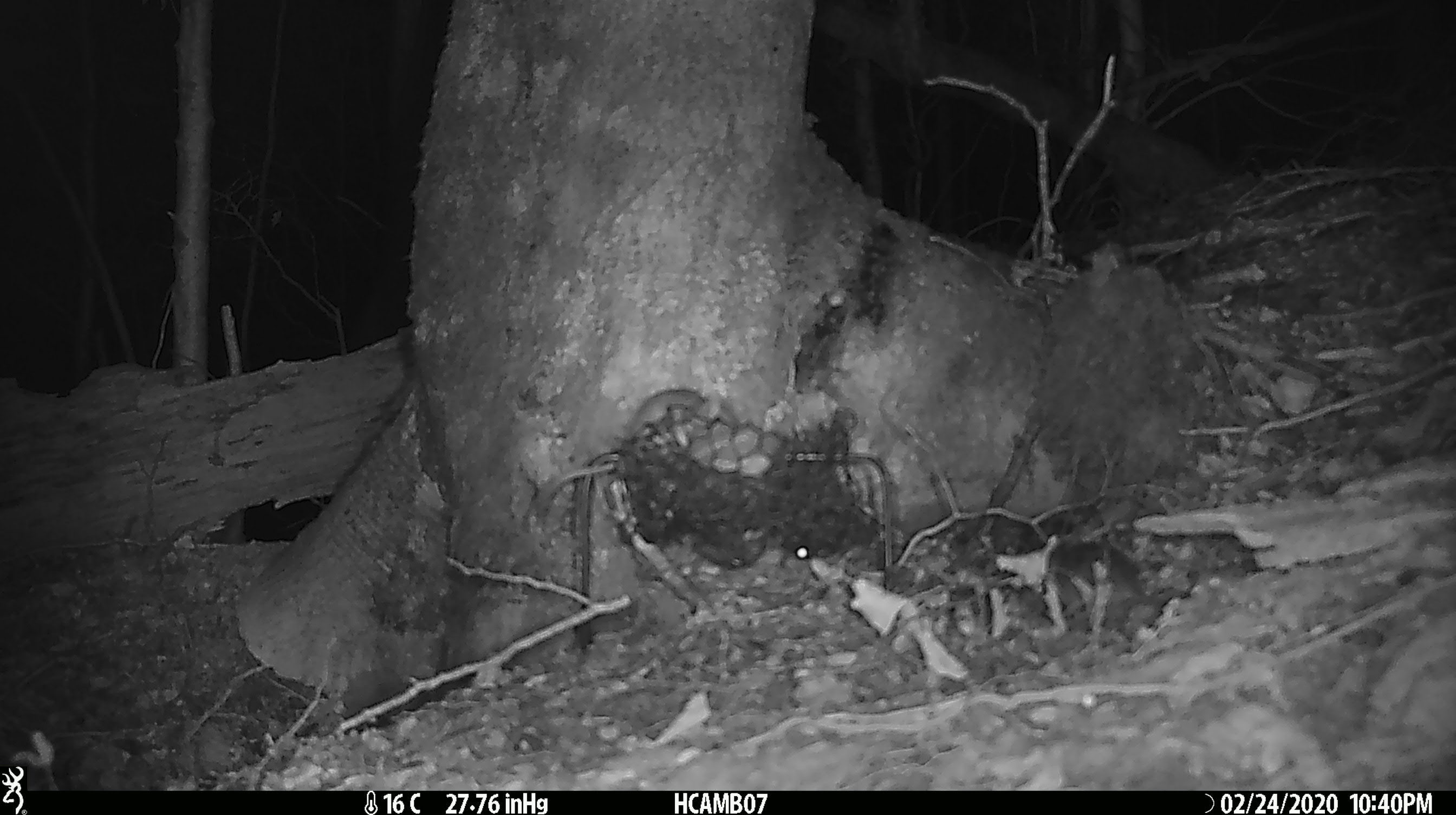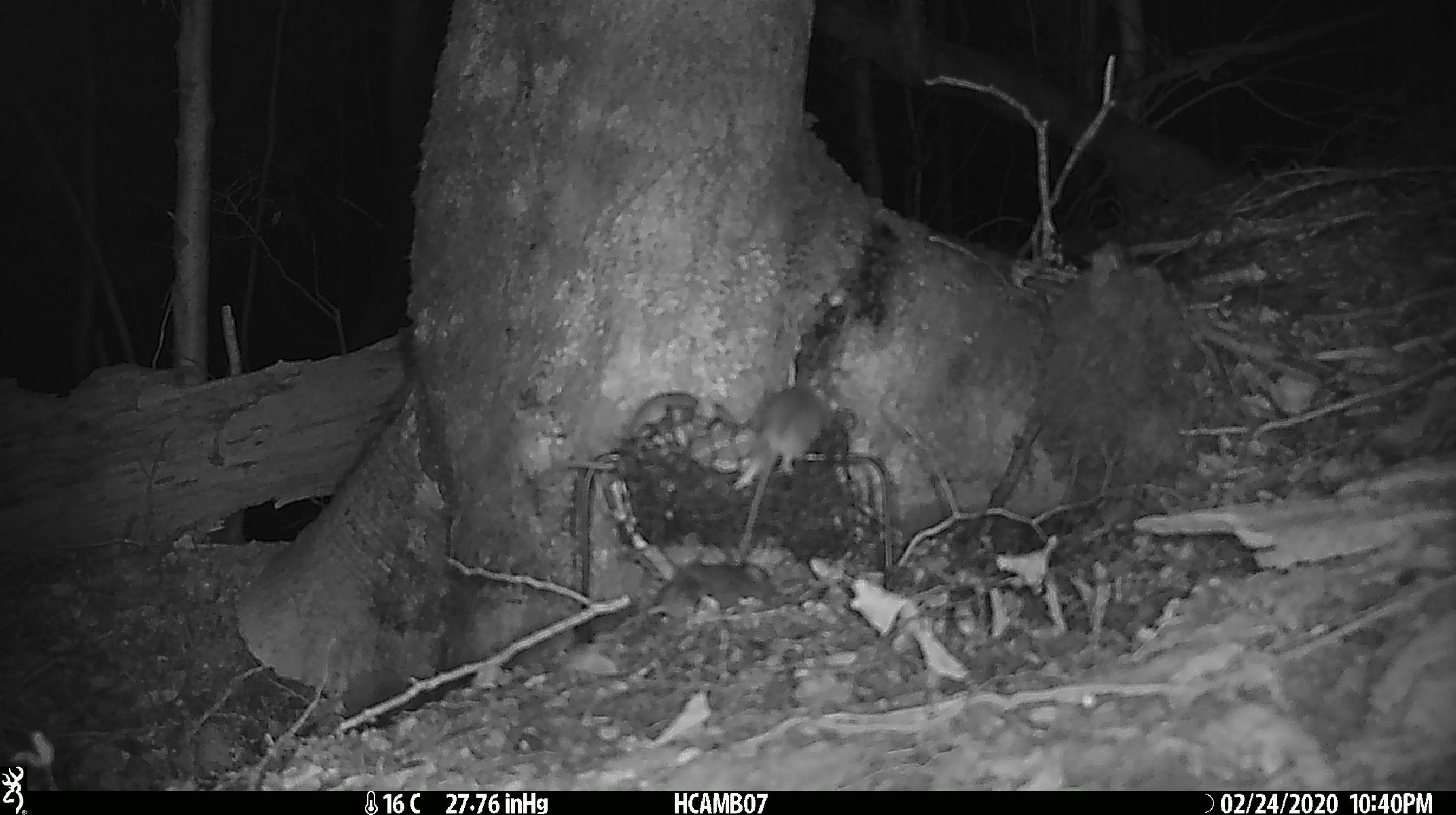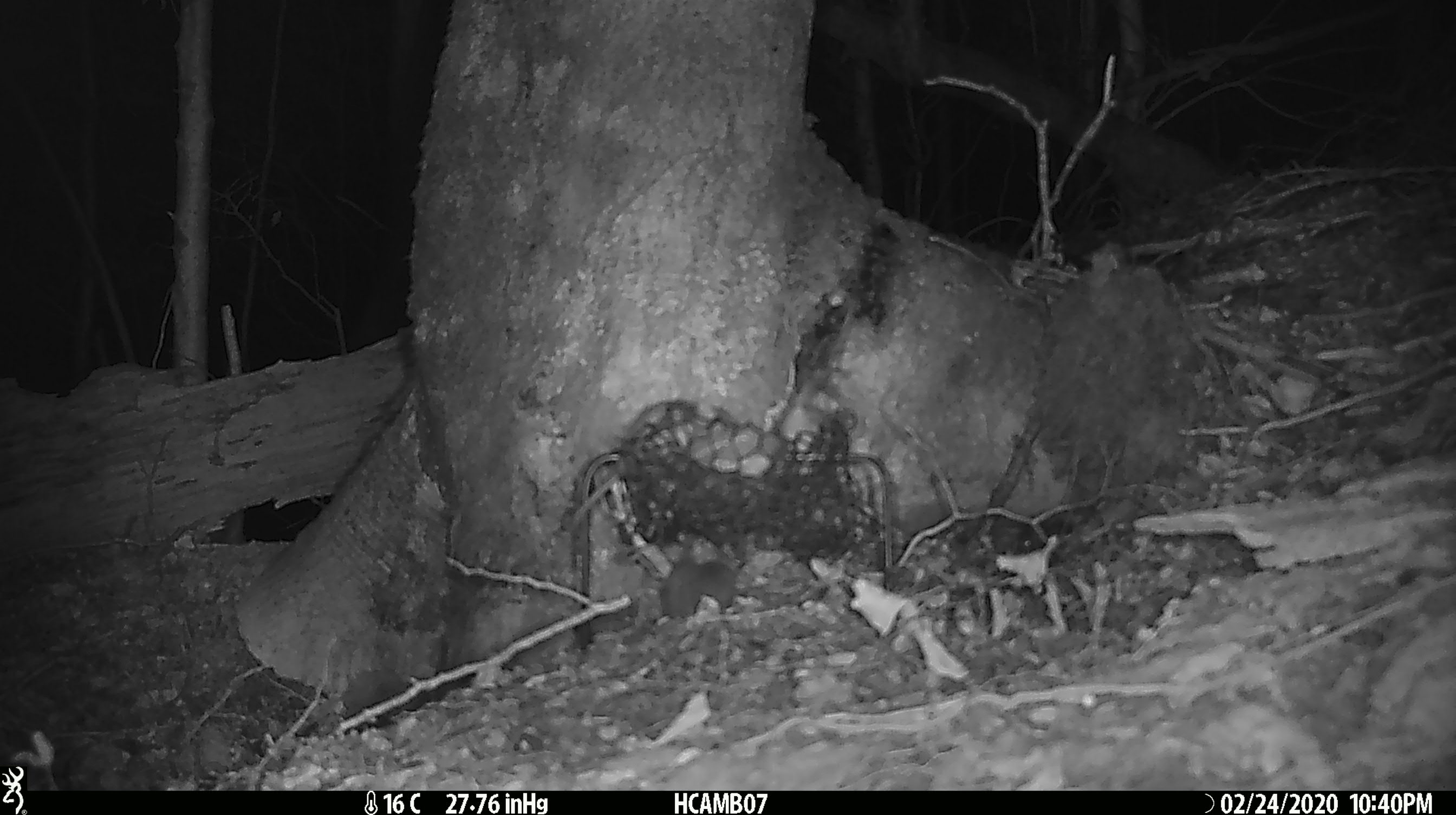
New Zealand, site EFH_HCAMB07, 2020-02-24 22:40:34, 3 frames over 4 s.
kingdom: Animalia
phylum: Chordata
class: Mammalia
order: Rodentia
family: Muridae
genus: Mus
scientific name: Mus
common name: mouse